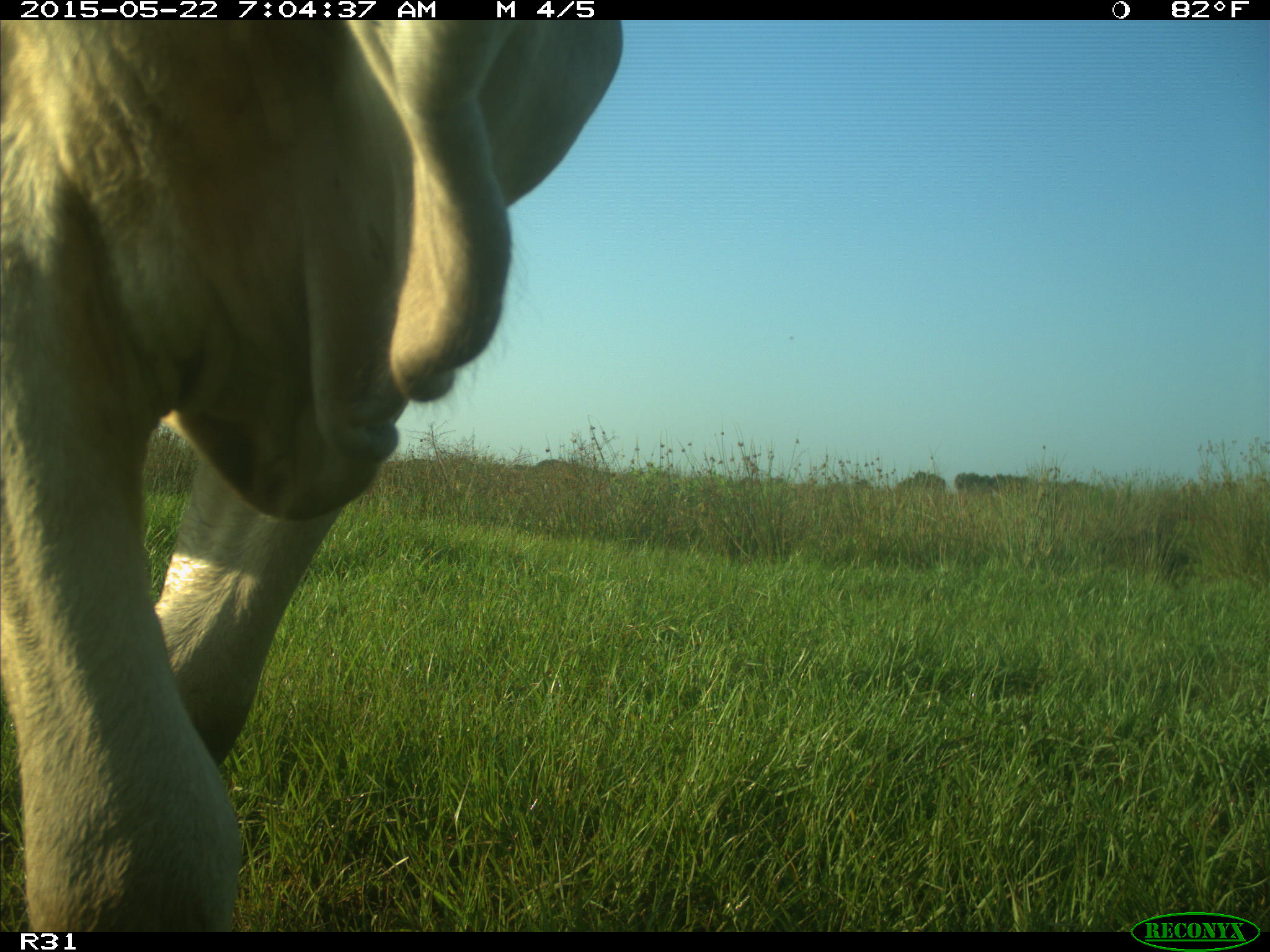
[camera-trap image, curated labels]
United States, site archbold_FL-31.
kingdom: Animalia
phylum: Chordata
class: Mammalia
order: Artiodactyla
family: Bovidae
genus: Bos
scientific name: Bos taurus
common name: domestic cow